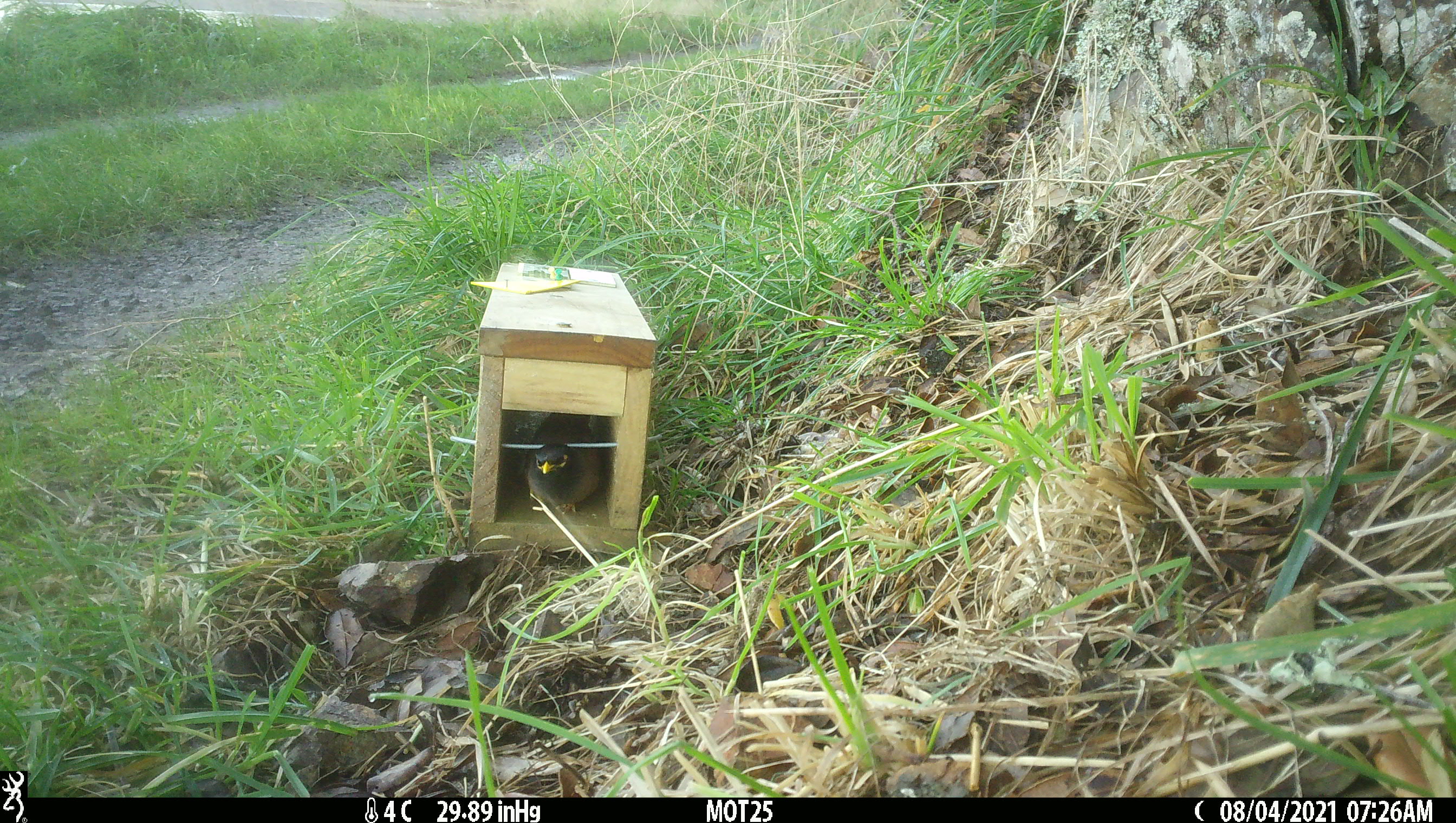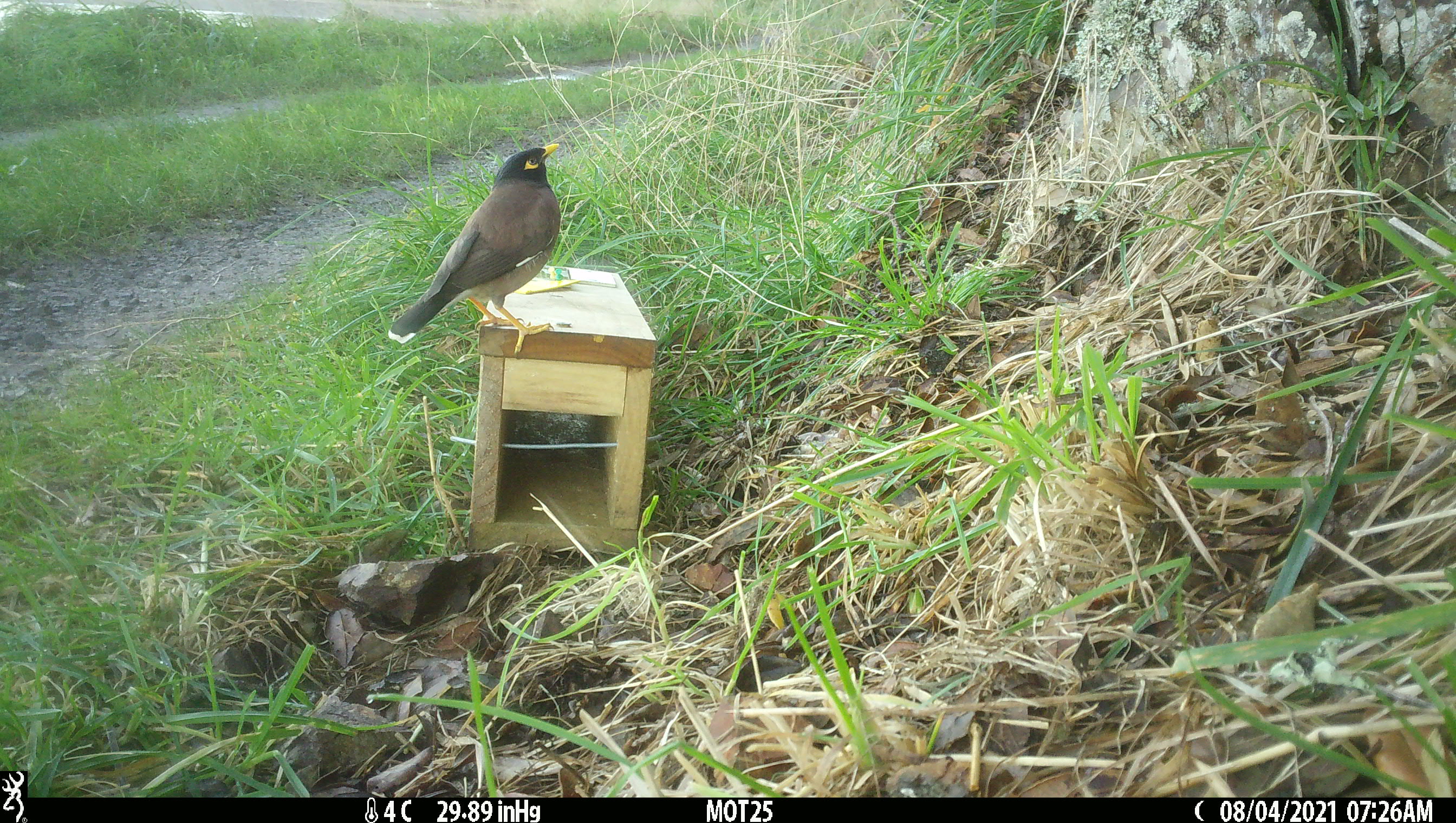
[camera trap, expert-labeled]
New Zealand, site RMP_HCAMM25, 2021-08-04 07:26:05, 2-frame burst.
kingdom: Animalia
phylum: Chordata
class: Aves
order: Passeriformes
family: Sturnidae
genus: Acridotheres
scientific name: Acridotheres tristis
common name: common myna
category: myna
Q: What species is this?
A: Myna (common myna) (Acridotheres tristis).